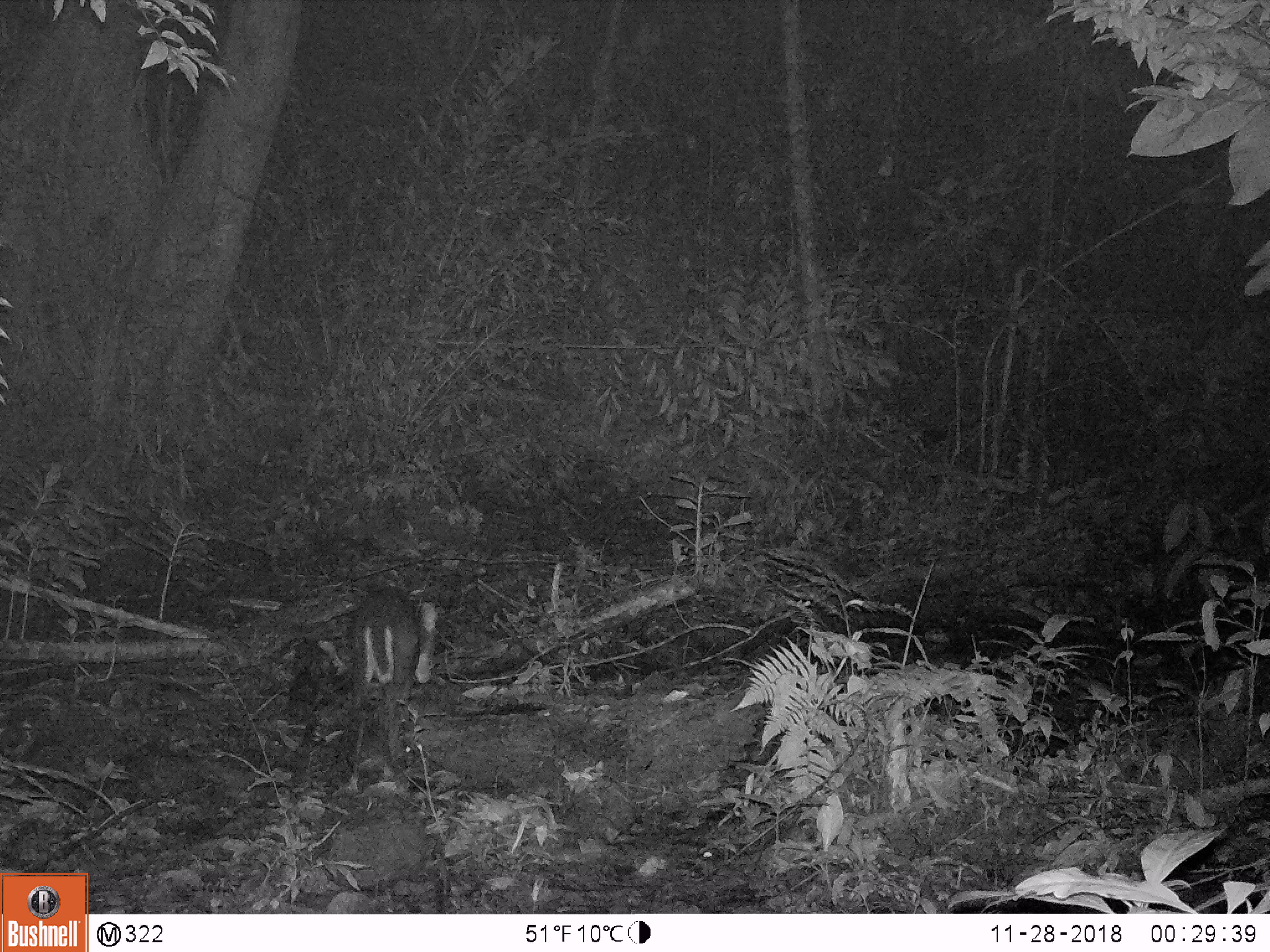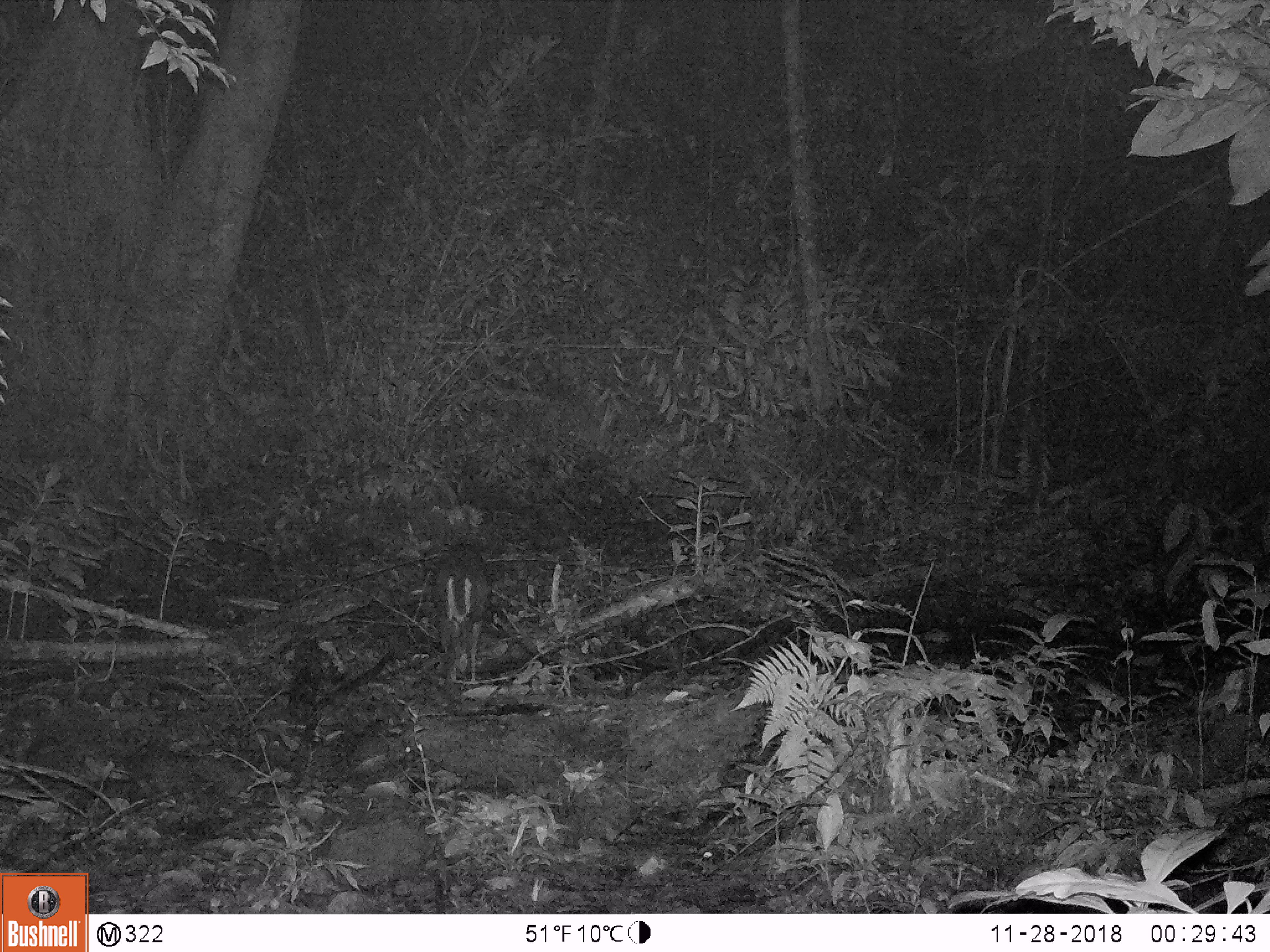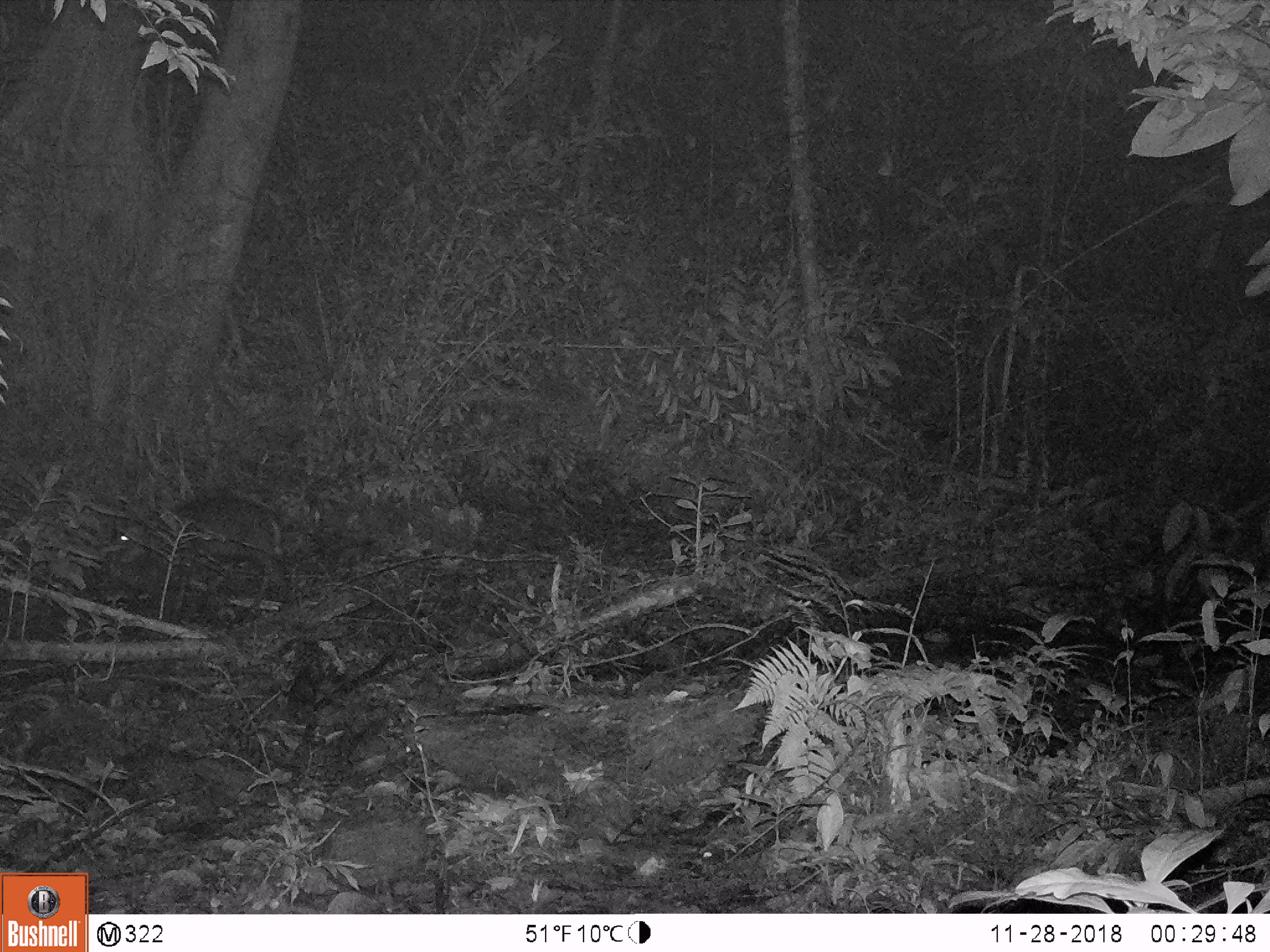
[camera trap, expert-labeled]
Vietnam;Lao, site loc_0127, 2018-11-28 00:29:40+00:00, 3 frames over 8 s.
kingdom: Animalia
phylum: Chordata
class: Mammalia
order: Artiodactyla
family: Cervidae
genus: Muntiacus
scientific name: Muntiacus rooseveltorum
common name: roosevelt's muntjac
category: roosevelts muntjac group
Roosevelts muntjac group (roosevelt's muntjac) (Muntiacus rooseveltorum). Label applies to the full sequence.